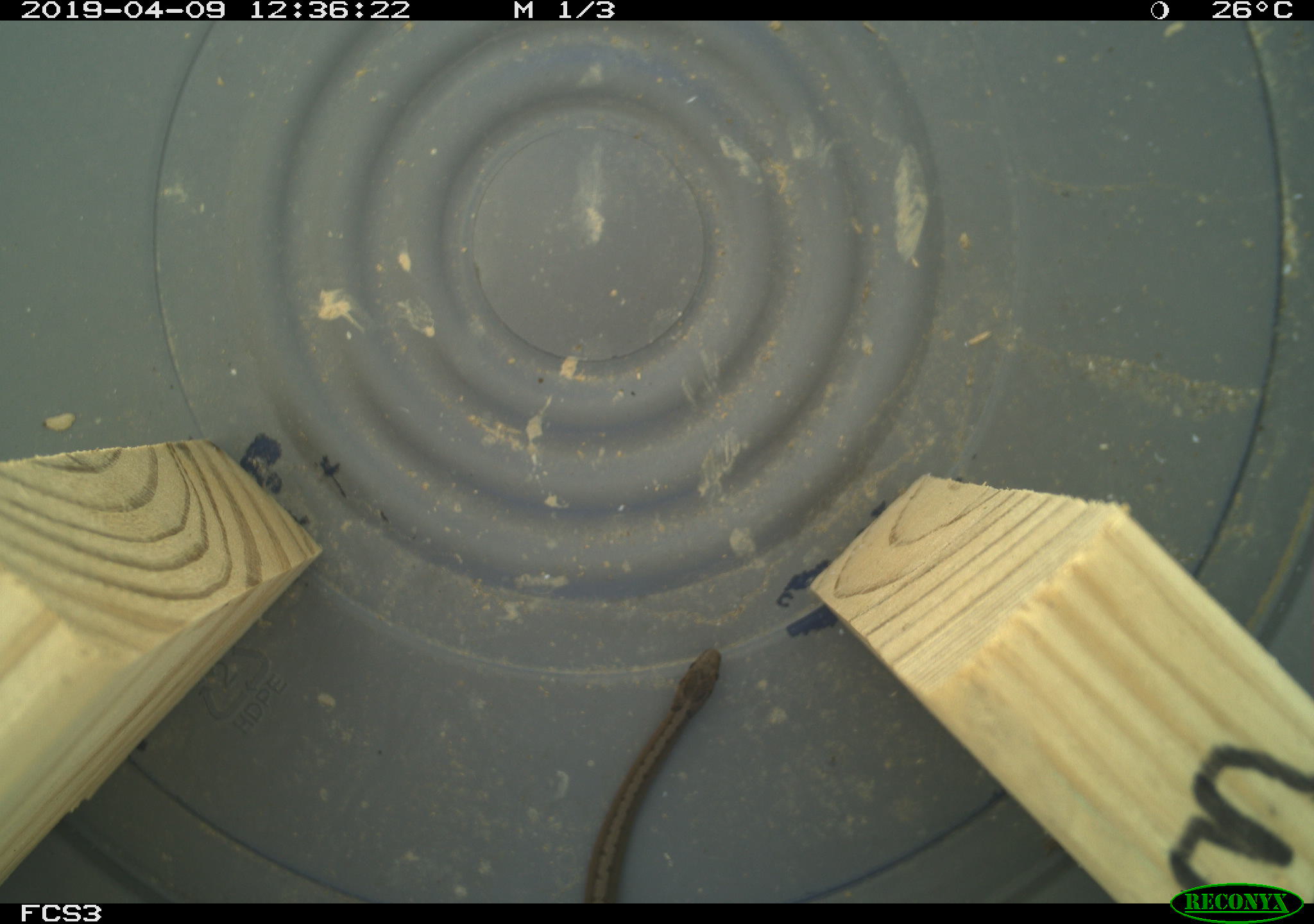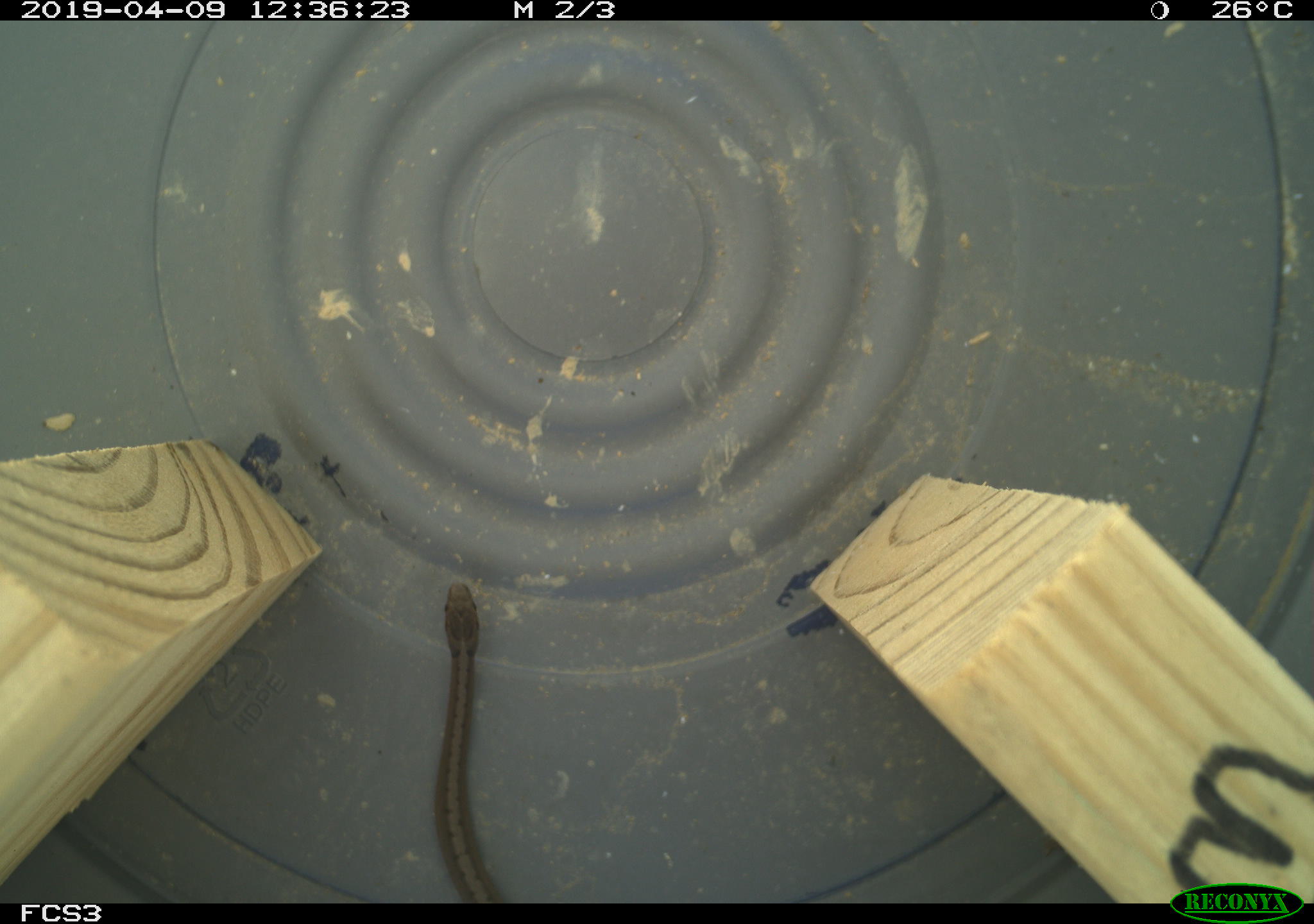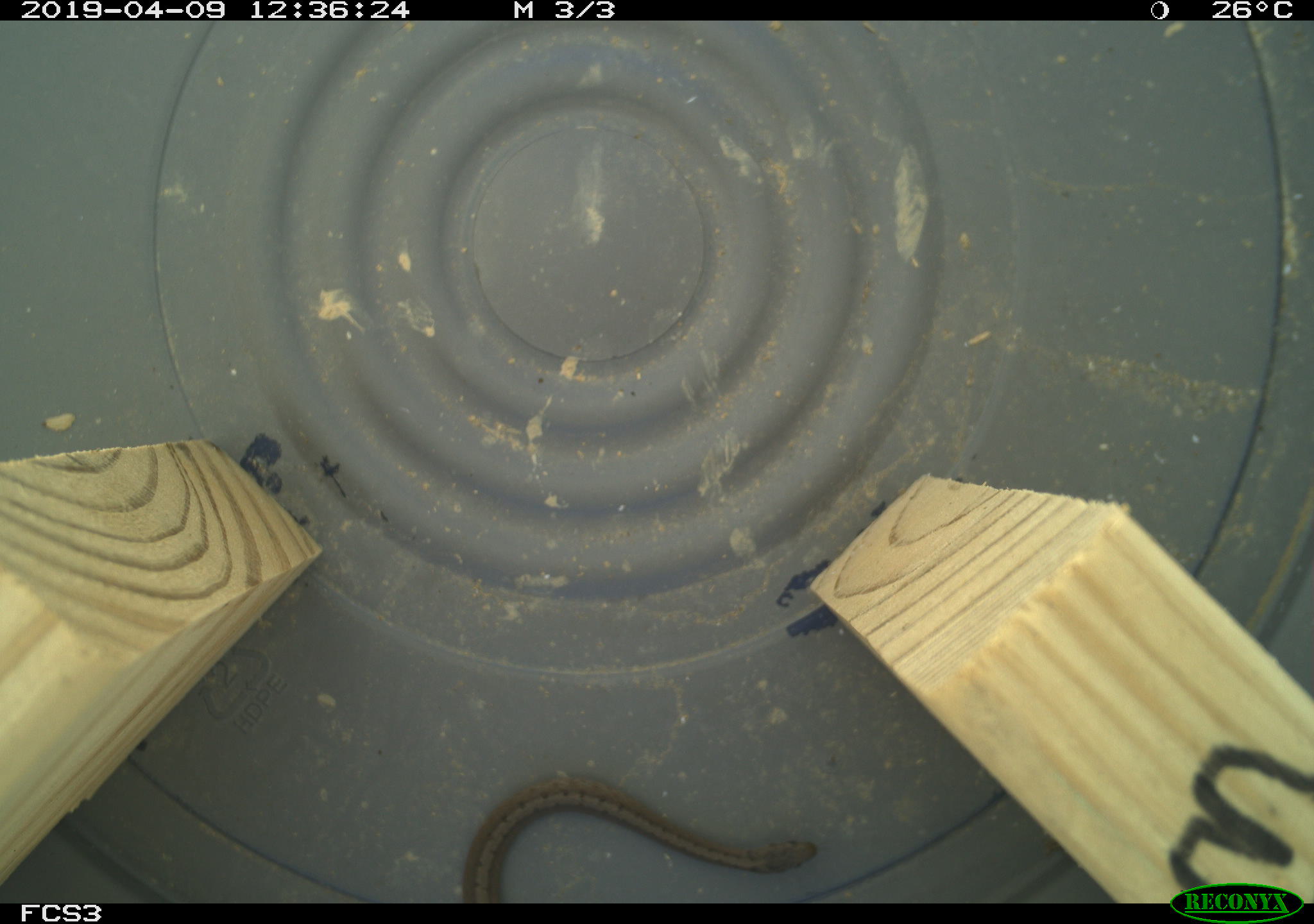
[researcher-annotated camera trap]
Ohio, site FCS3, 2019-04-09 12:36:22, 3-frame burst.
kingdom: Animalia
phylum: Chordata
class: Reptilia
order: Squamata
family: Colubridae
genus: Storeria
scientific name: Storeria dekayi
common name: dekay's brownsnake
Dekay's brownsnake (Storeria dekayi).